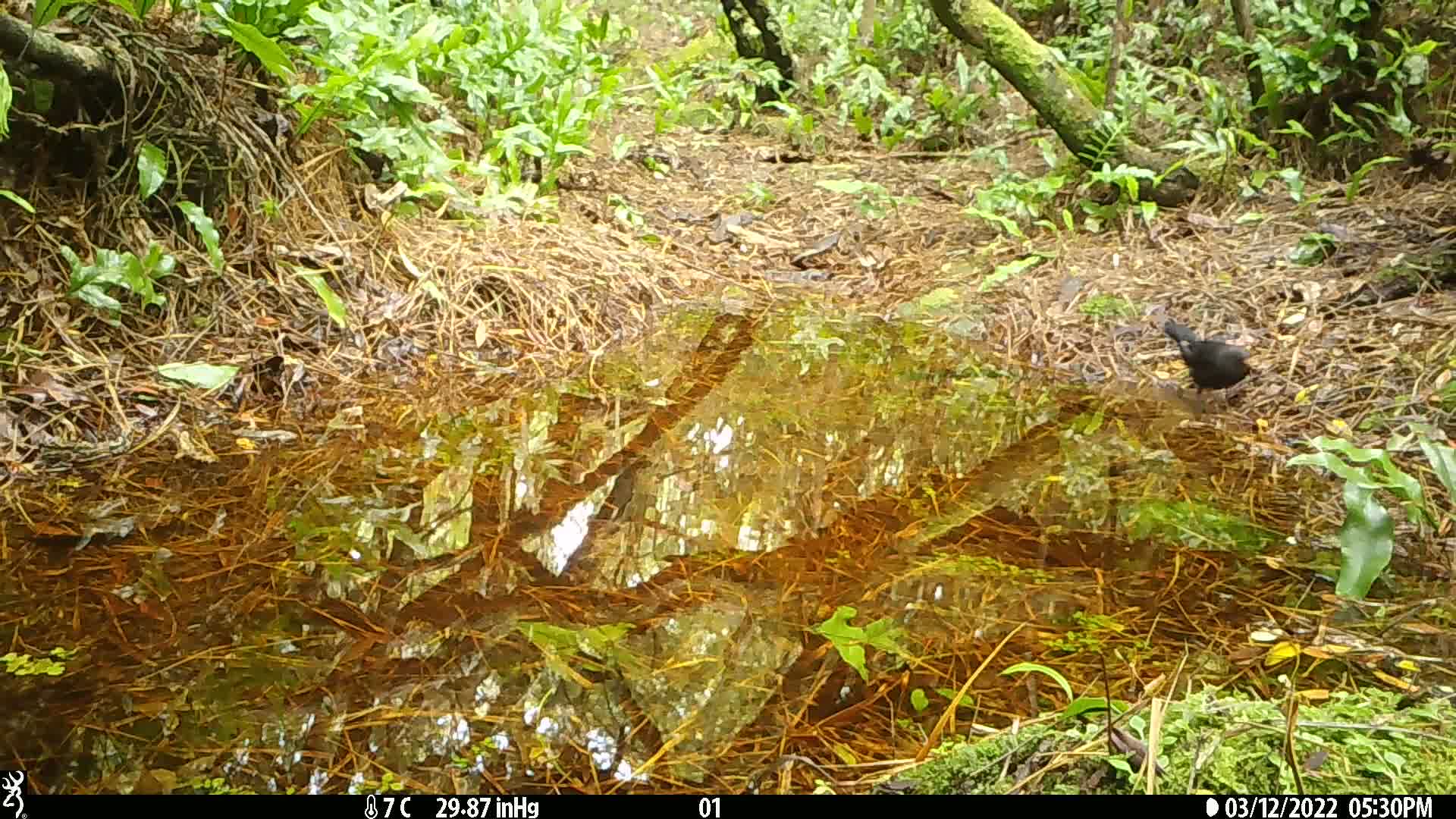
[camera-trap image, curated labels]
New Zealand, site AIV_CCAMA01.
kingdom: Animalia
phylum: Chordata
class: Aves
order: Passeriformes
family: Turdidae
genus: Turdus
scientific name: Turdus merula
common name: eurasian blackbird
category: blackbird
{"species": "blackbird (eurasian blackbird) (Turdus merula)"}